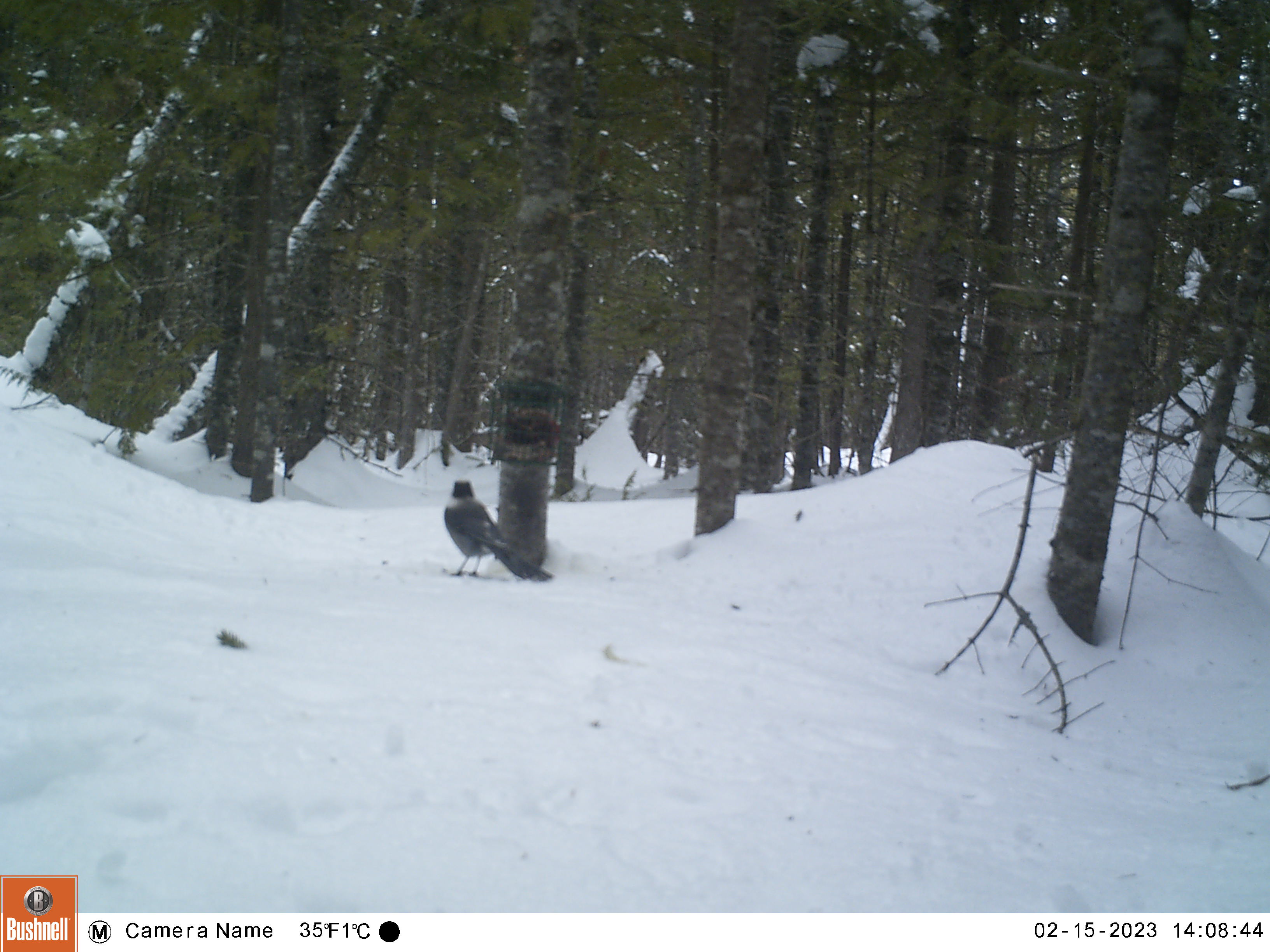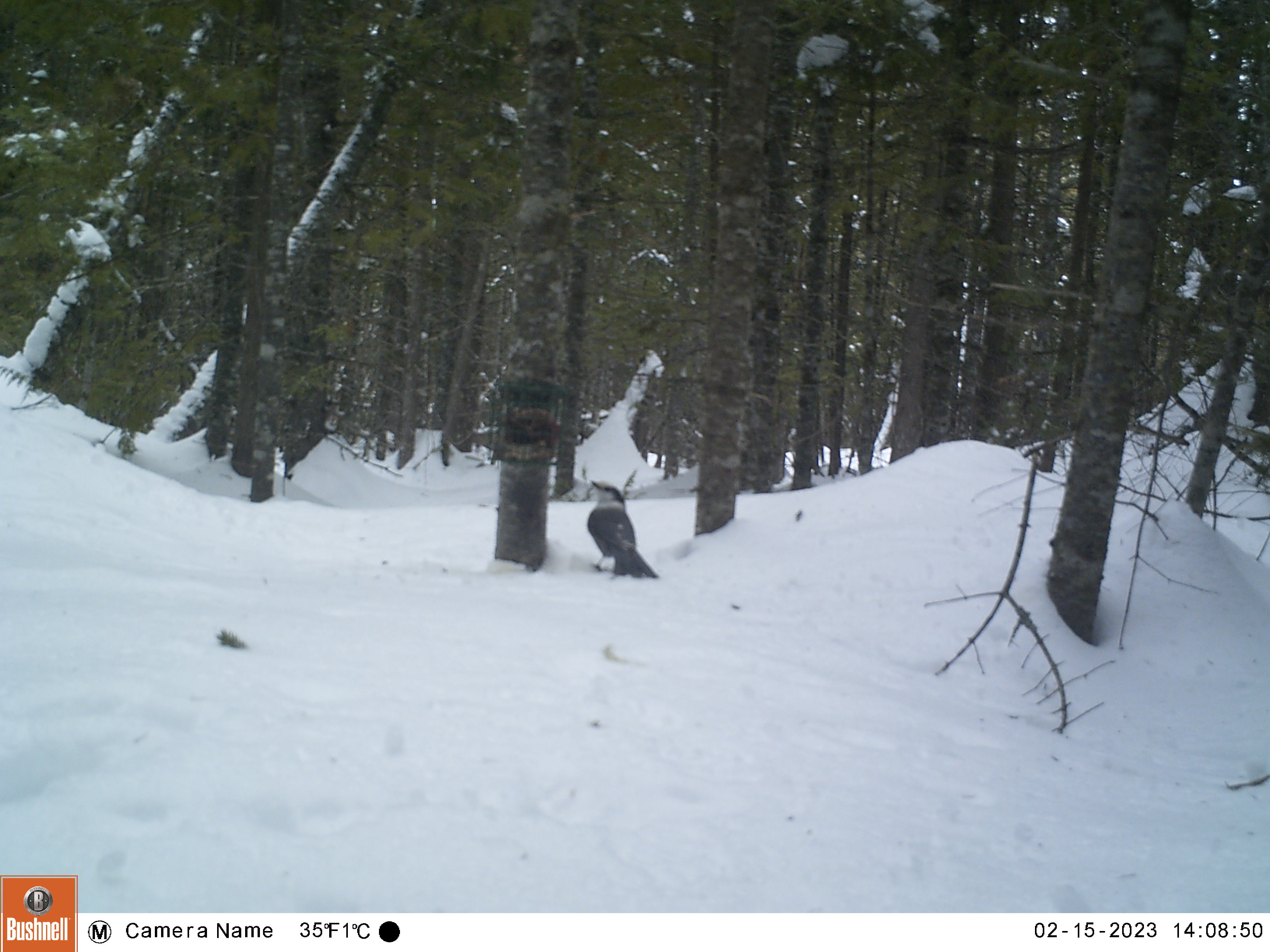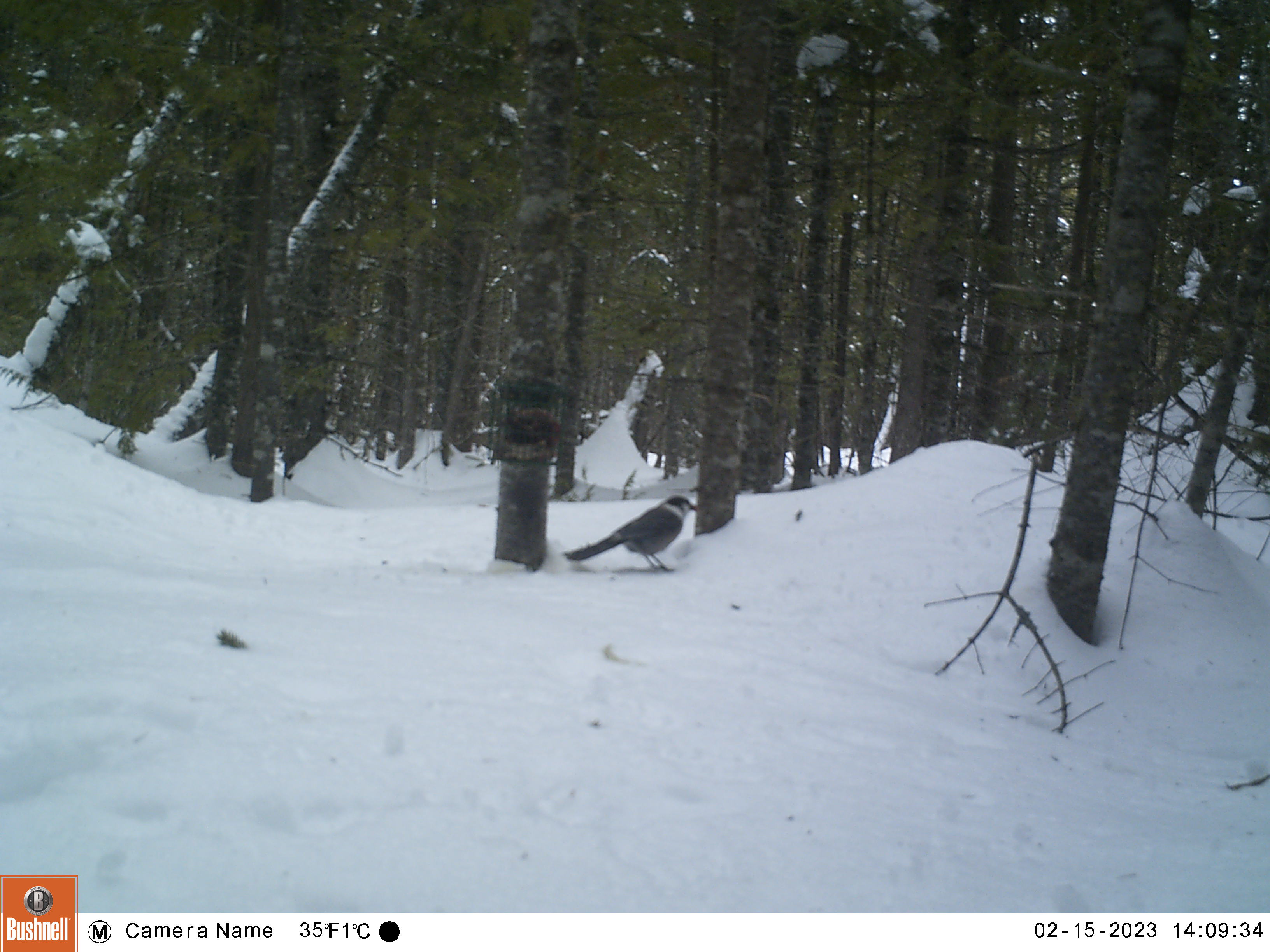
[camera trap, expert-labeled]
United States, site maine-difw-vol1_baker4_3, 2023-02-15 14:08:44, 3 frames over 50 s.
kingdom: Animalia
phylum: Chordata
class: Aves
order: Passeriformes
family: Corvidae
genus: Perisoreus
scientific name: Perisoreus canadensis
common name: canada jay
Canada jay (Perisoreus canadensis).